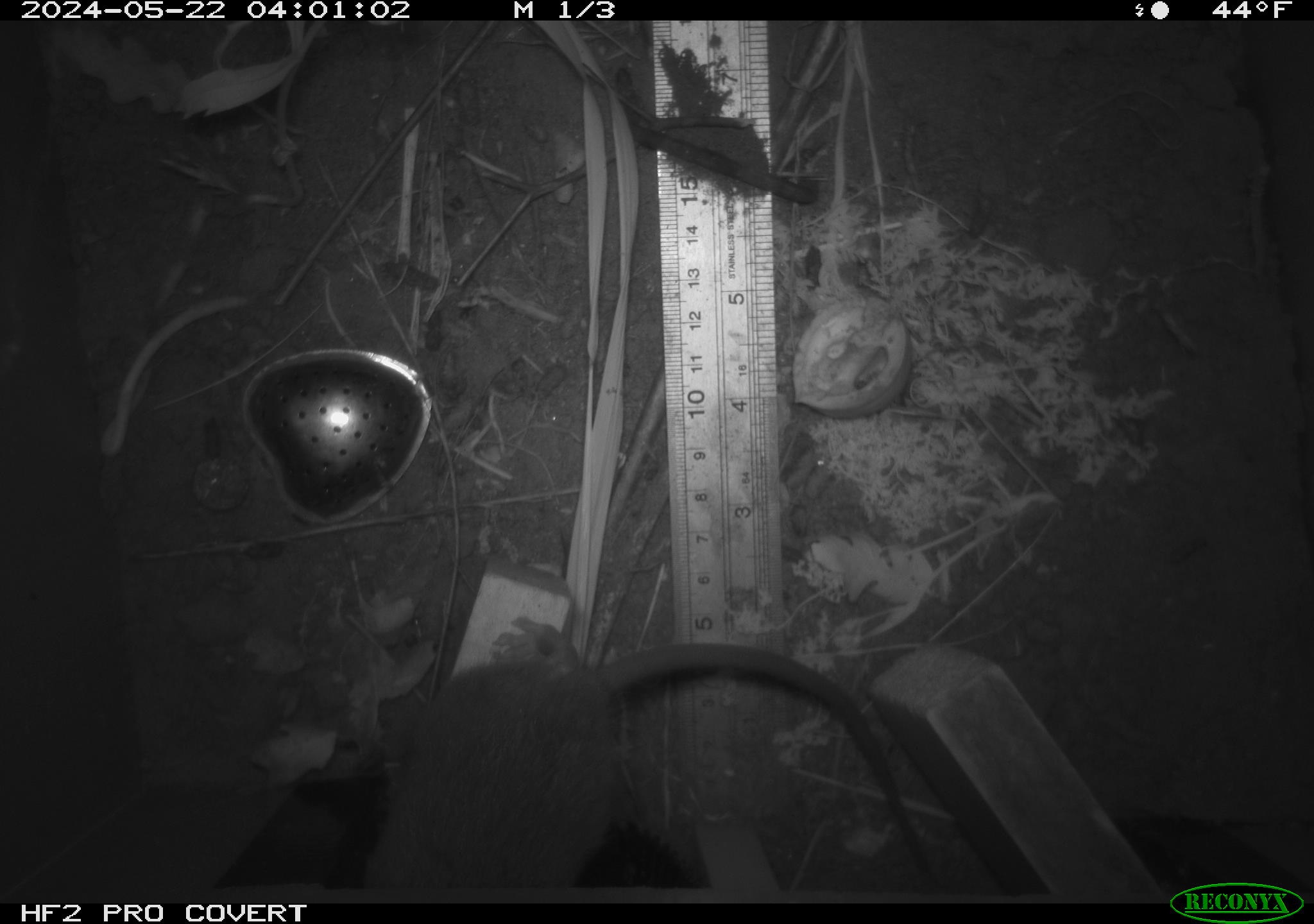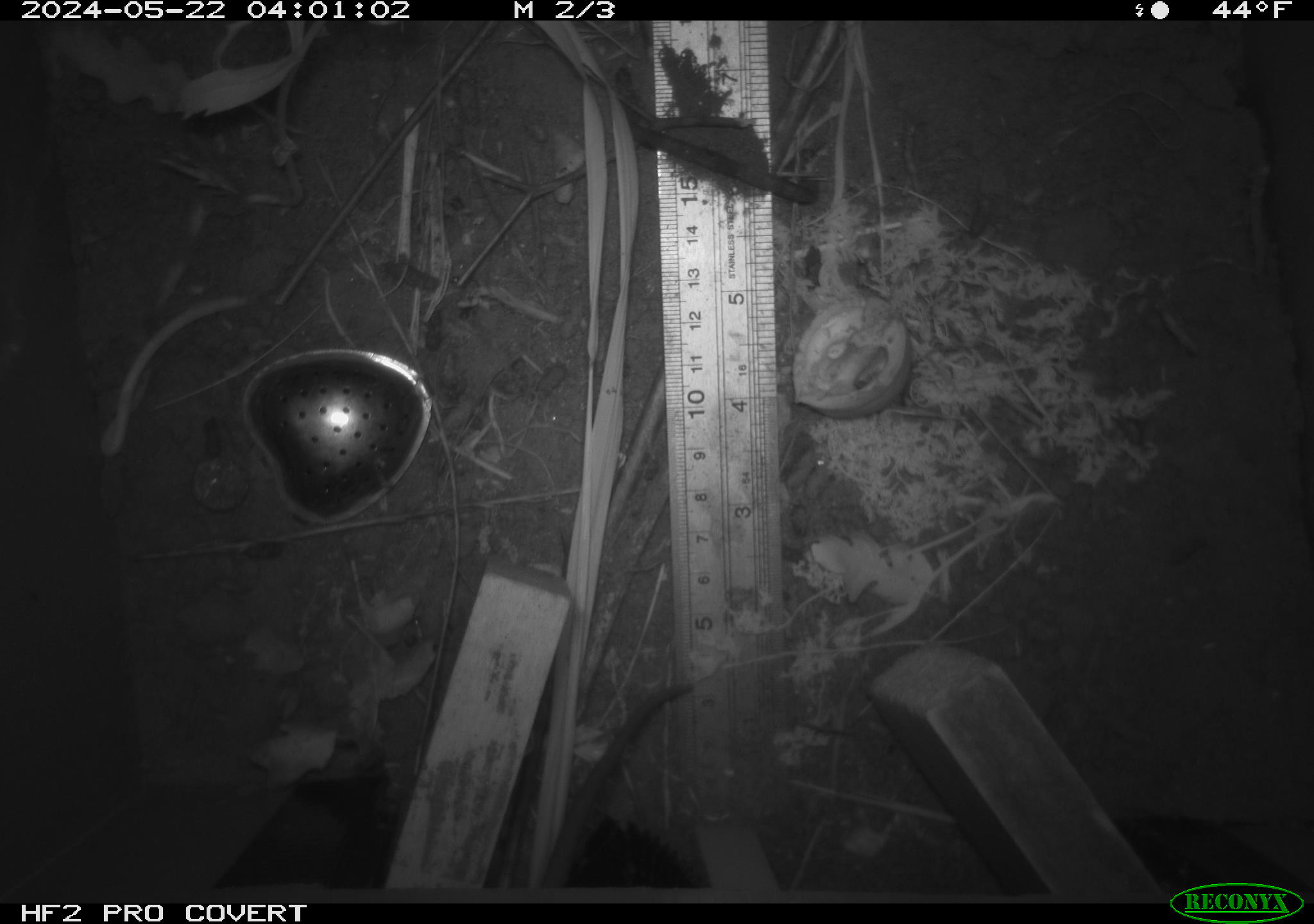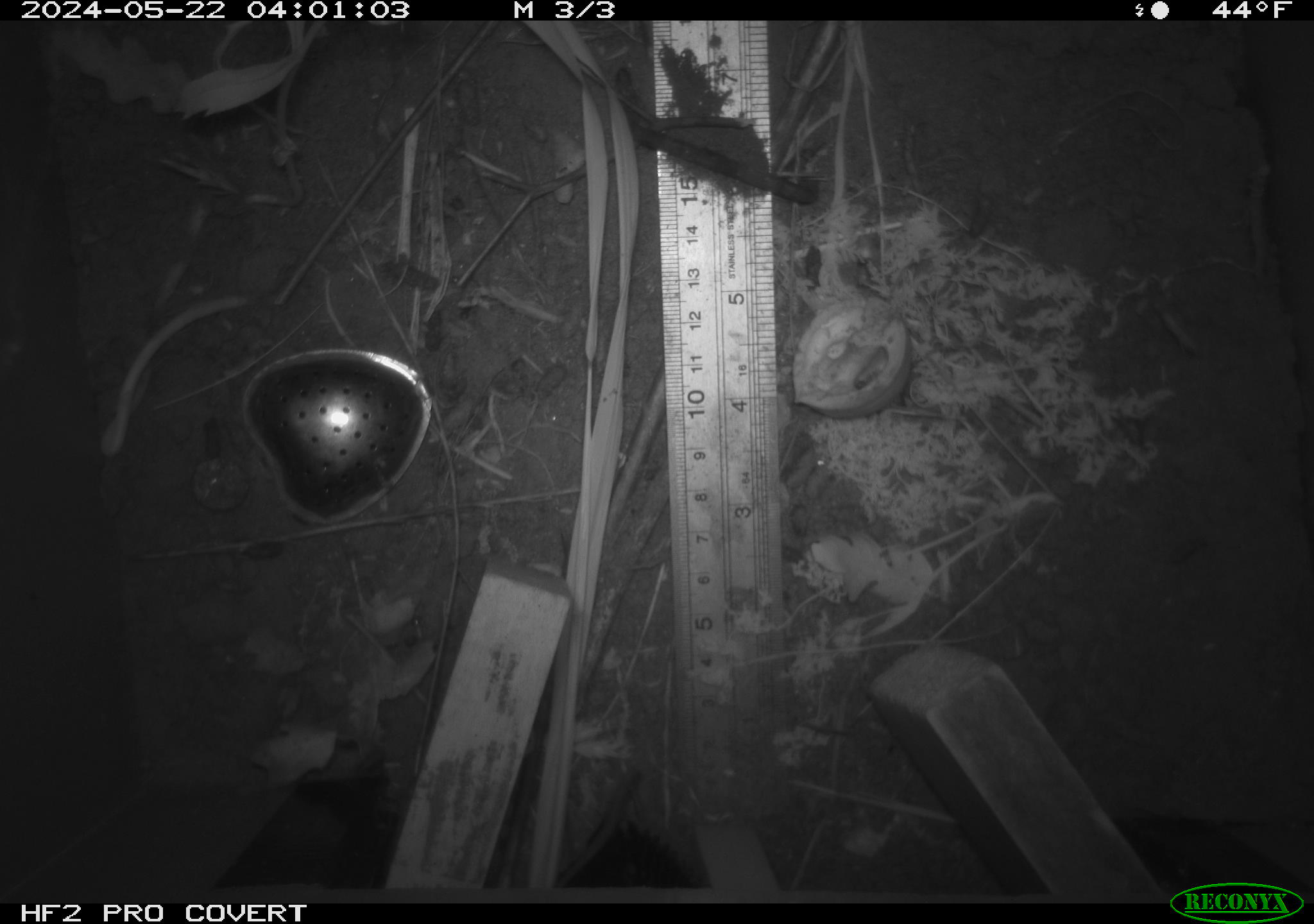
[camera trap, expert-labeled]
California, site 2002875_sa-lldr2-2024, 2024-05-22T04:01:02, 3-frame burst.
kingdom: Animalia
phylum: Chordata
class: Mammalia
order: Rodentia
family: Muridae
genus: Rattus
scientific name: Rattus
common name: rat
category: rattus species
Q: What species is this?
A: Rattus species (rat) (Rattus).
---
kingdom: Animalia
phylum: Chordata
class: Mammalia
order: Rodentia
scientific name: Rodentia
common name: rodent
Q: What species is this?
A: Rodent (Rodentia).